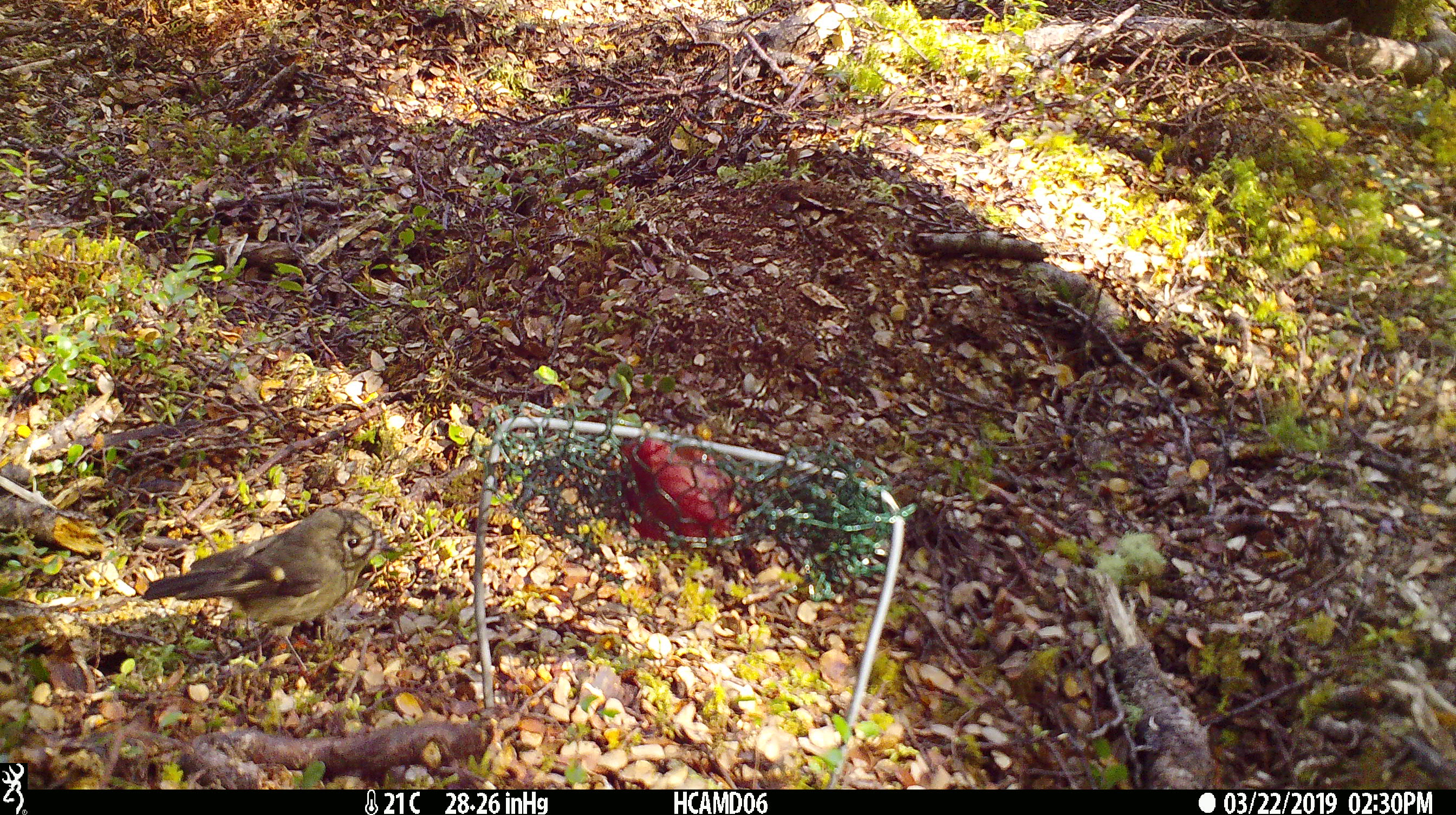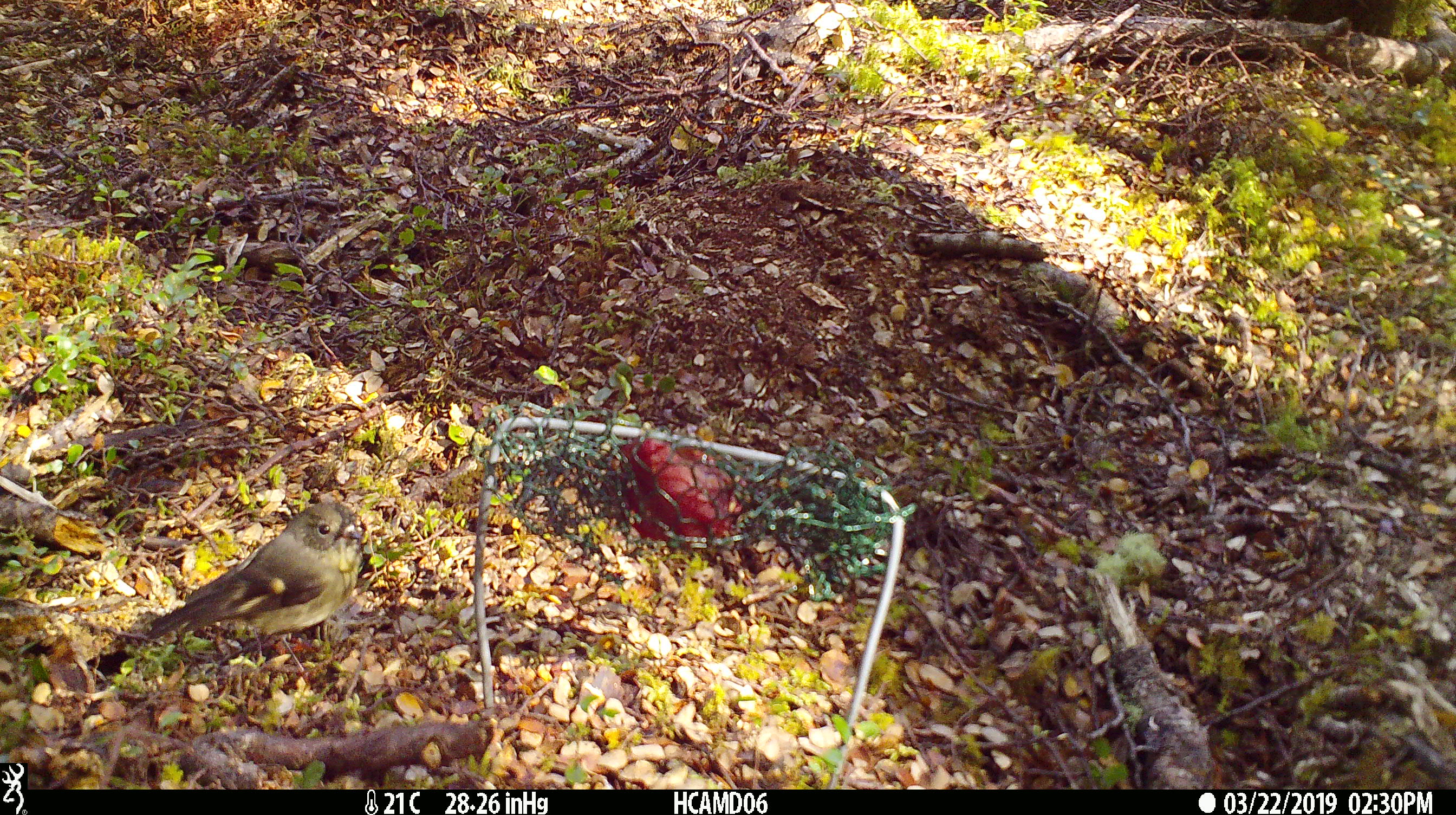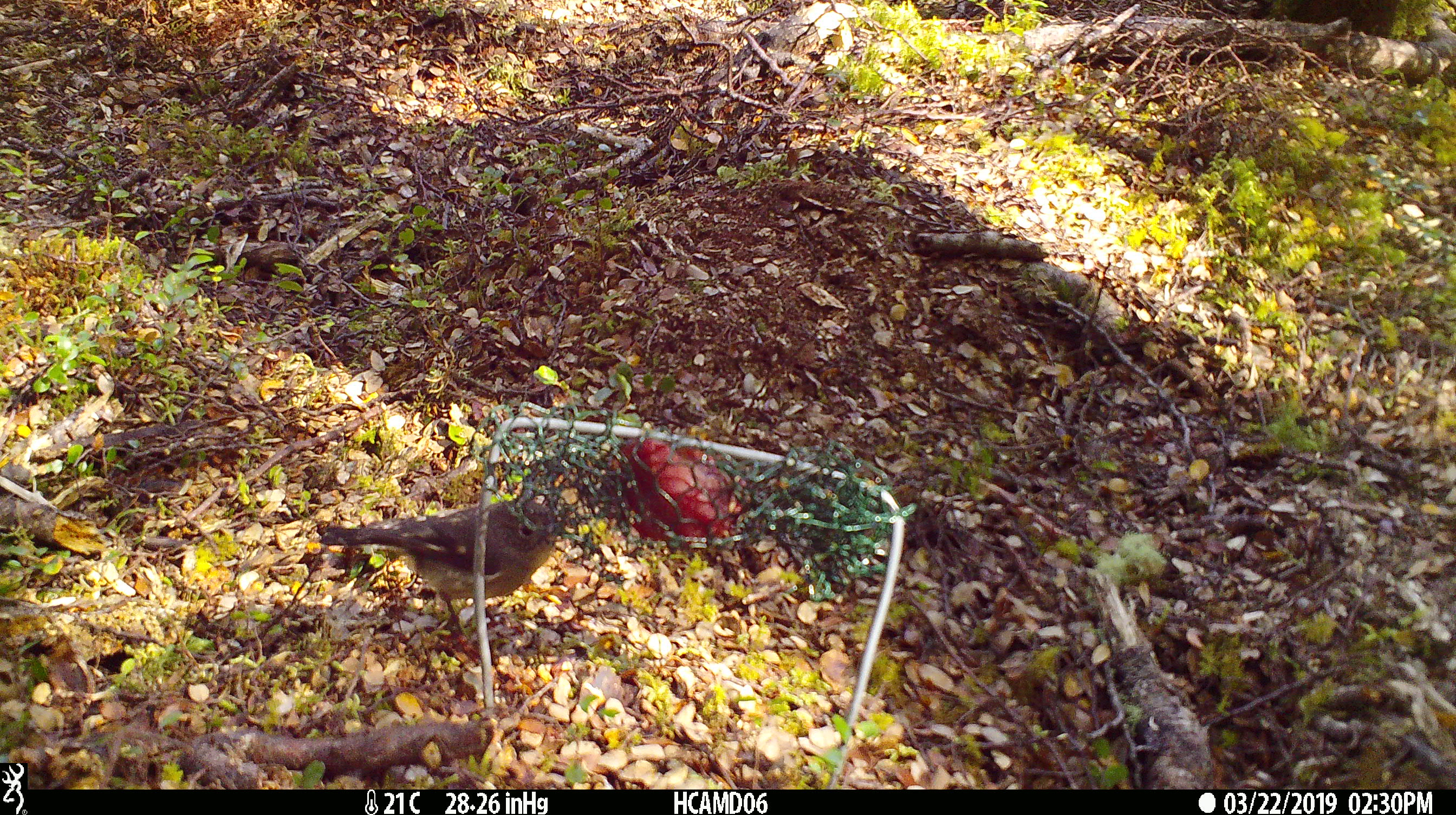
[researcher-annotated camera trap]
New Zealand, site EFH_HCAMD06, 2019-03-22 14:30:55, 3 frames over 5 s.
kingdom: Animalia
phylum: Chordata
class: Aves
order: Passeriformes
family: Petroicidae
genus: Petroica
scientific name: Petroica macrocephala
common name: tomtit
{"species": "tomtit (Petroica macrocephala)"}